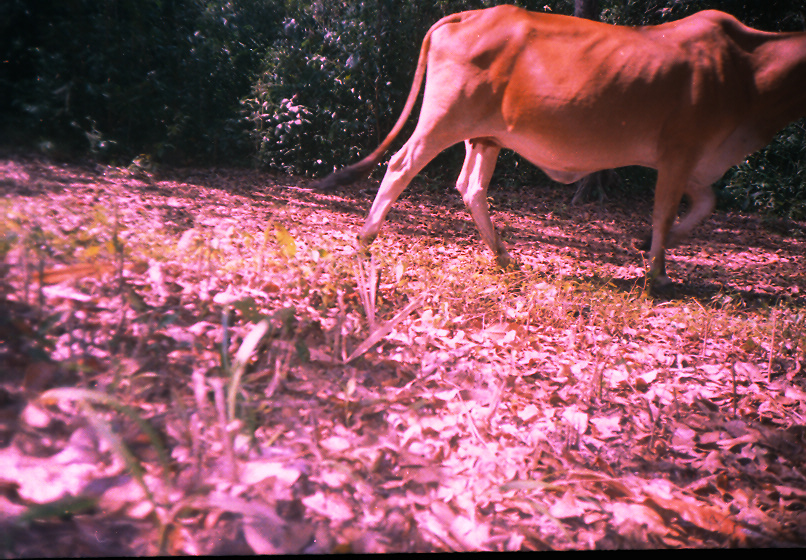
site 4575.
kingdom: Animalia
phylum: Chordata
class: Mammalia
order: Artiodactyla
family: Bovidae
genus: Bos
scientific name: Bos taurus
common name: domestic cattle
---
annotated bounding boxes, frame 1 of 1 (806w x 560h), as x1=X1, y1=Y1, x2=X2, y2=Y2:
bos taurus: x1=307, y1=2, x2=805, y2=288